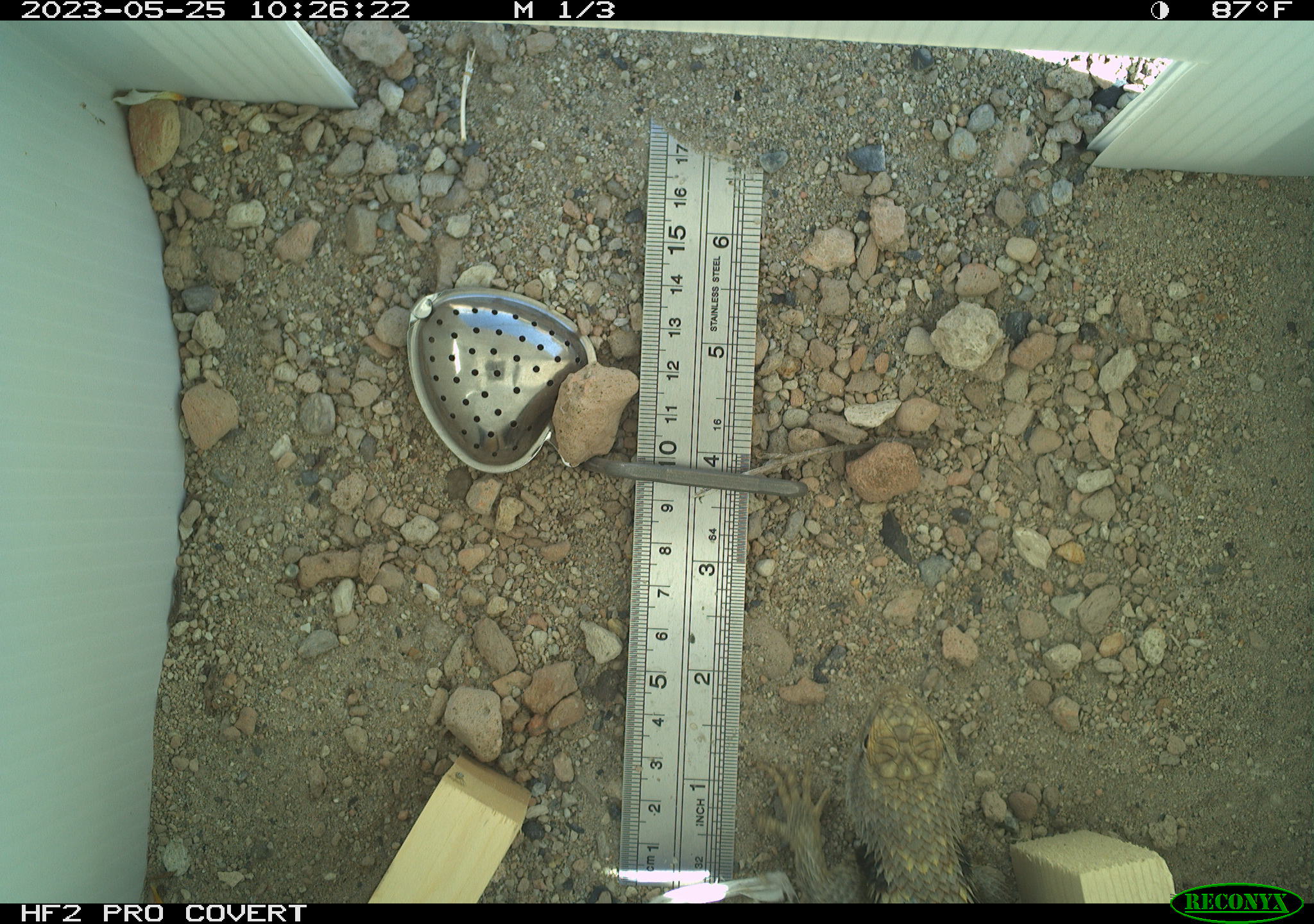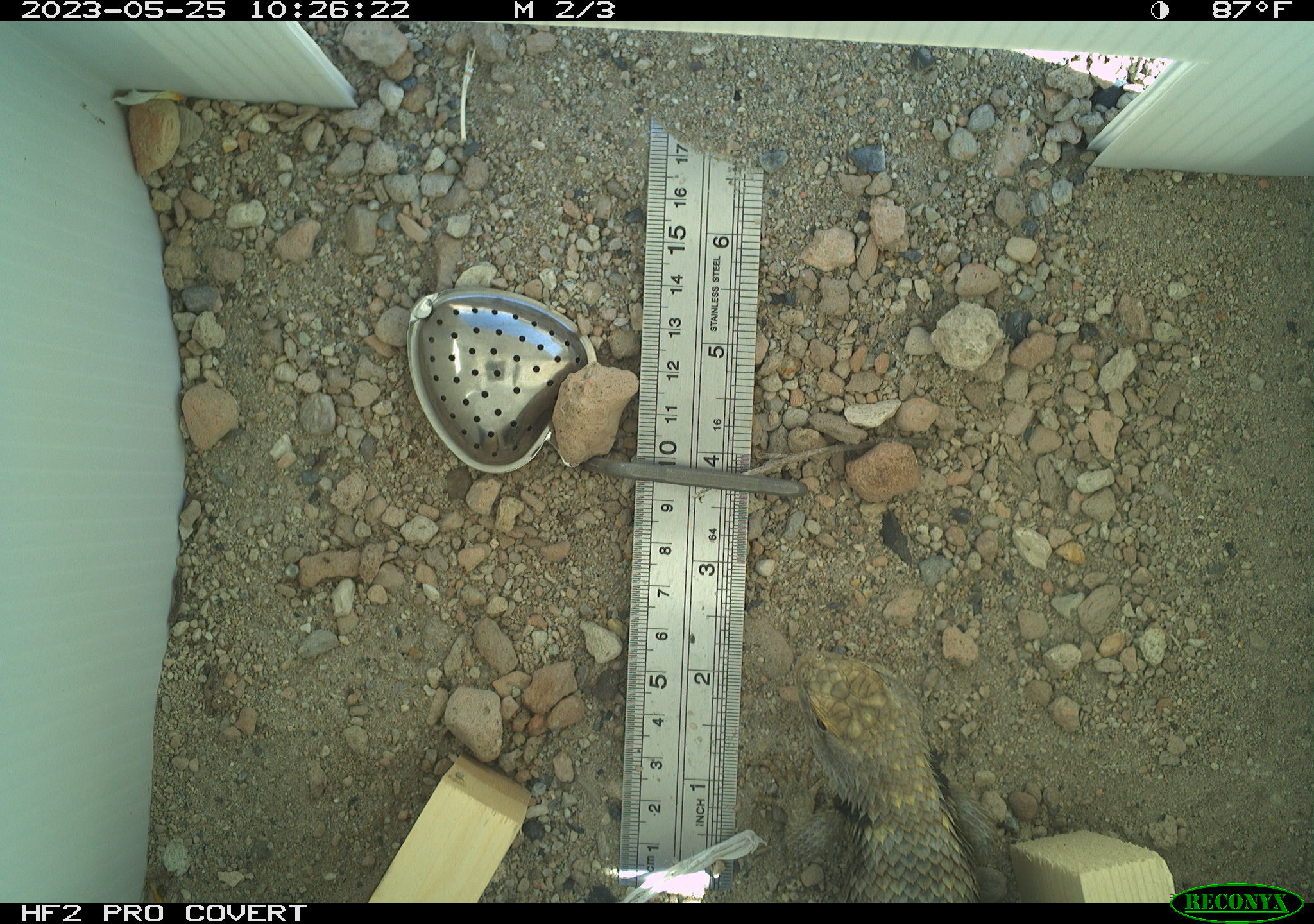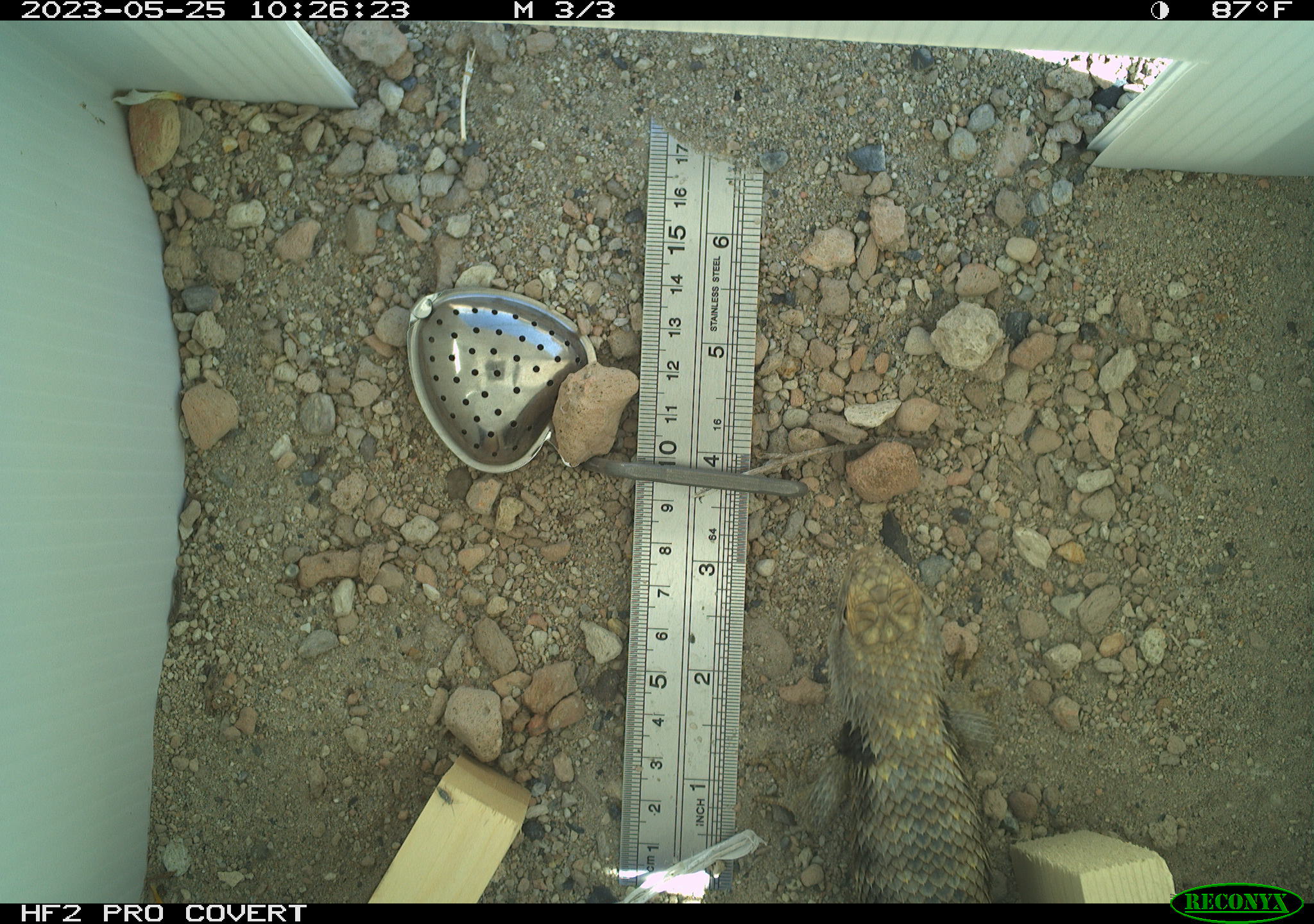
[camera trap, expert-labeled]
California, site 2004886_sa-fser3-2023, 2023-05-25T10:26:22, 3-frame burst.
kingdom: Animalia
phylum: Chordata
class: Reptilia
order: Squamata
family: Phrynosomatidae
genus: Sceloporus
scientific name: Sceloporus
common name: spiny lizards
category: sceloporus species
Sceloporus species (spiny lizards) (Sceloporus).